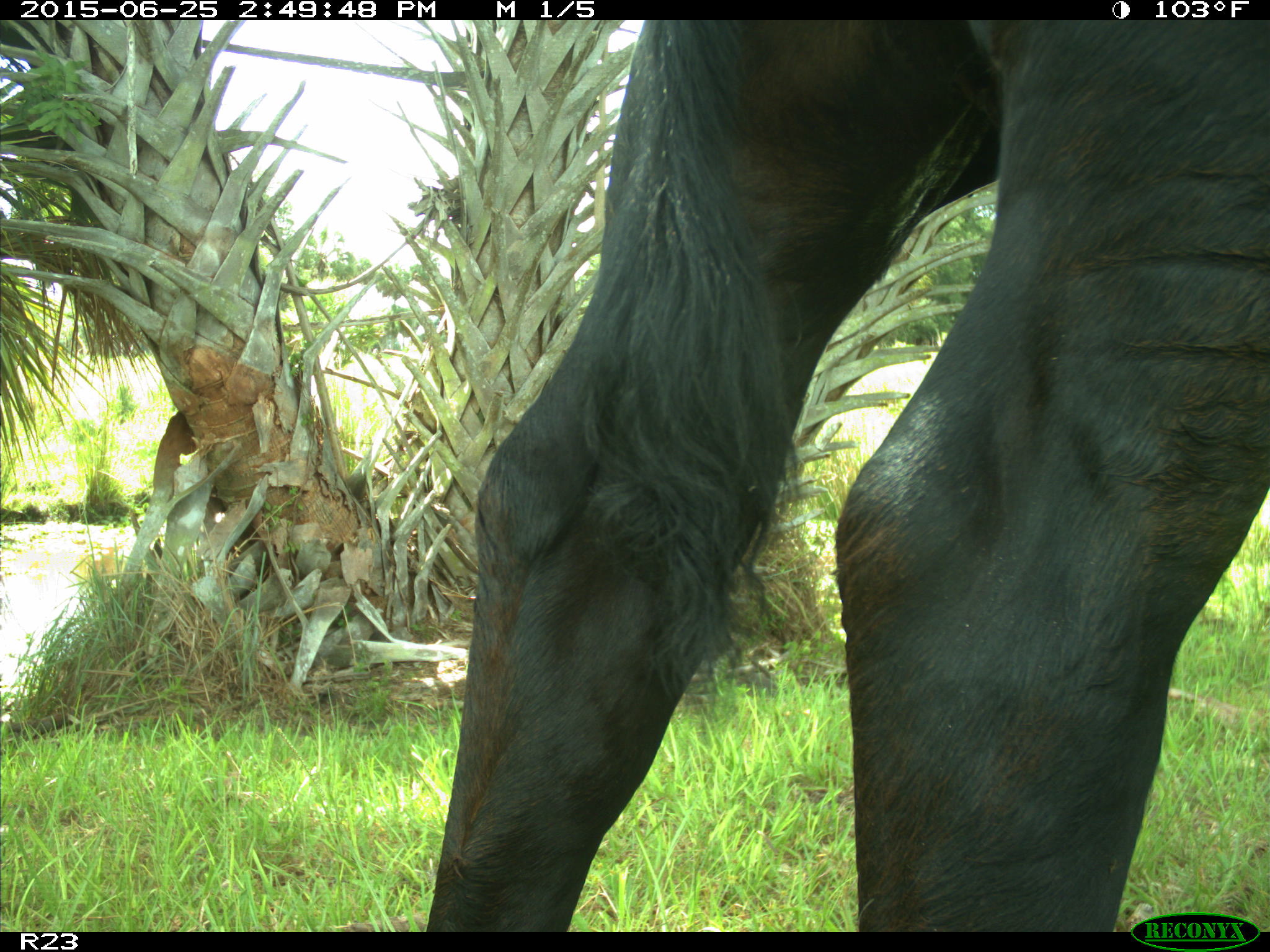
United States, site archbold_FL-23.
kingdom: Animalia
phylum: Chordata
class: Mammalia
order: Artiodactyla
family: Bovidae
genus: Bos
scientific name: Bos taurus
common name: domestic cow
Bos taurus (domestic cow).